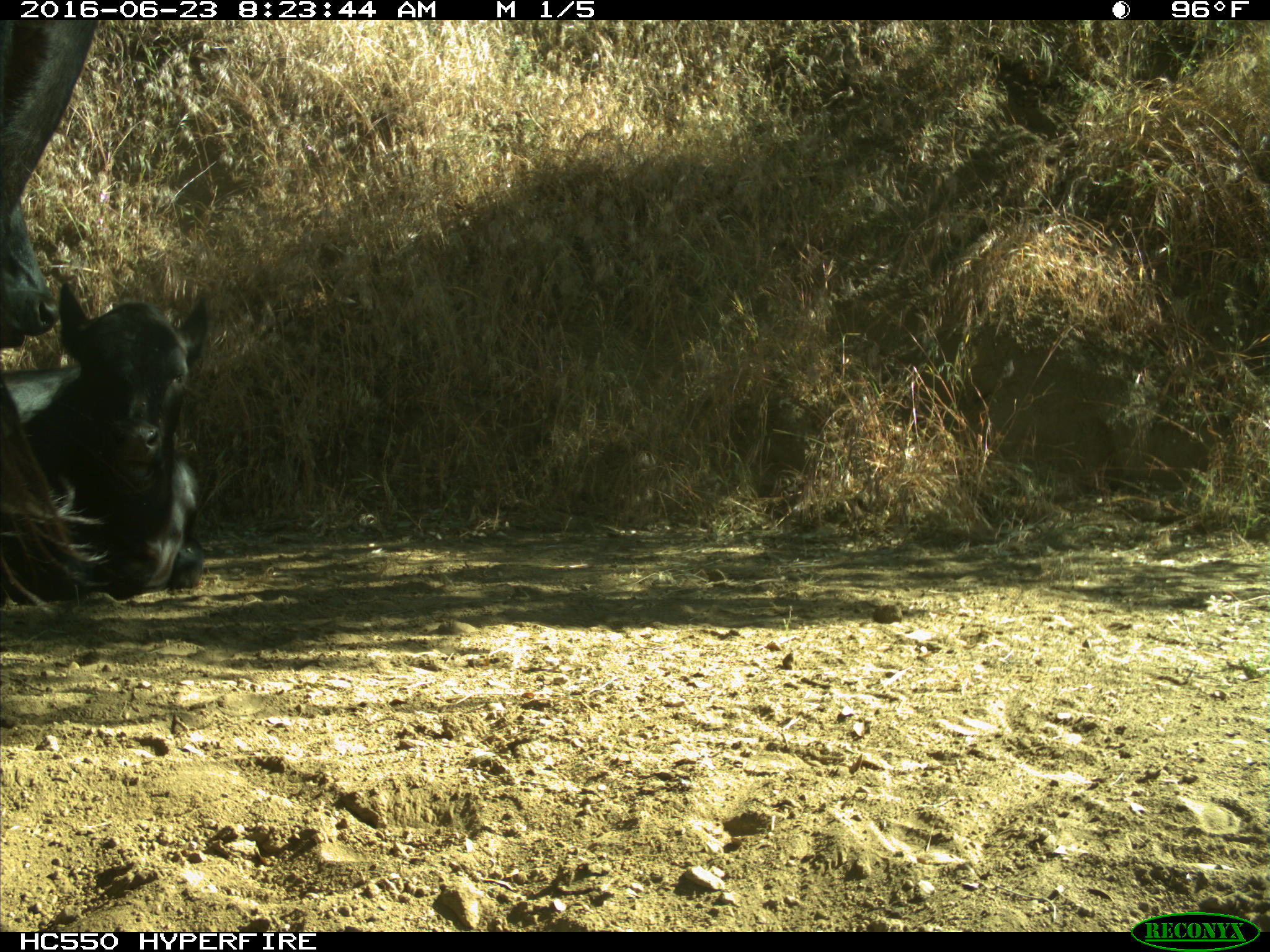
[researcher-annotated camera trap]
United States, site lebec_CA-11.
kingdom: Animalia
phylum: Chordata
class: Mammalia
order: Artiodactyla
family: Bovidae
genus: Bos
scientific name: Bos taurus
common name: domestic cow